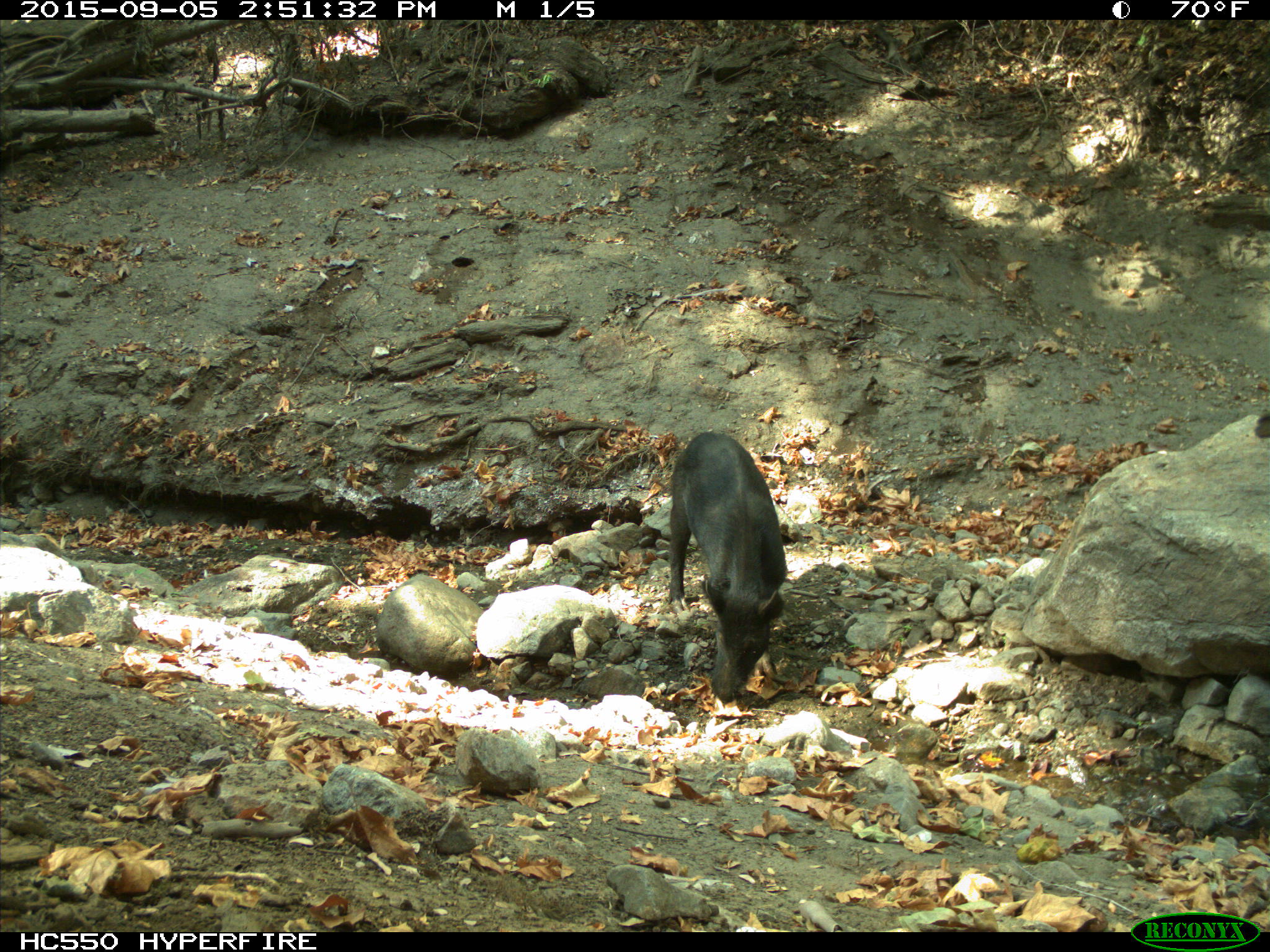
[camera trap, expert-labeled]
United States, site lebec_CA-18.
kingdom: Animalia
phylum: Chordata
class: Mammalia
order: Artiodactyla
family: Suidae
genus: Sus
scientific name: Sus scrofa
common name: wild boar